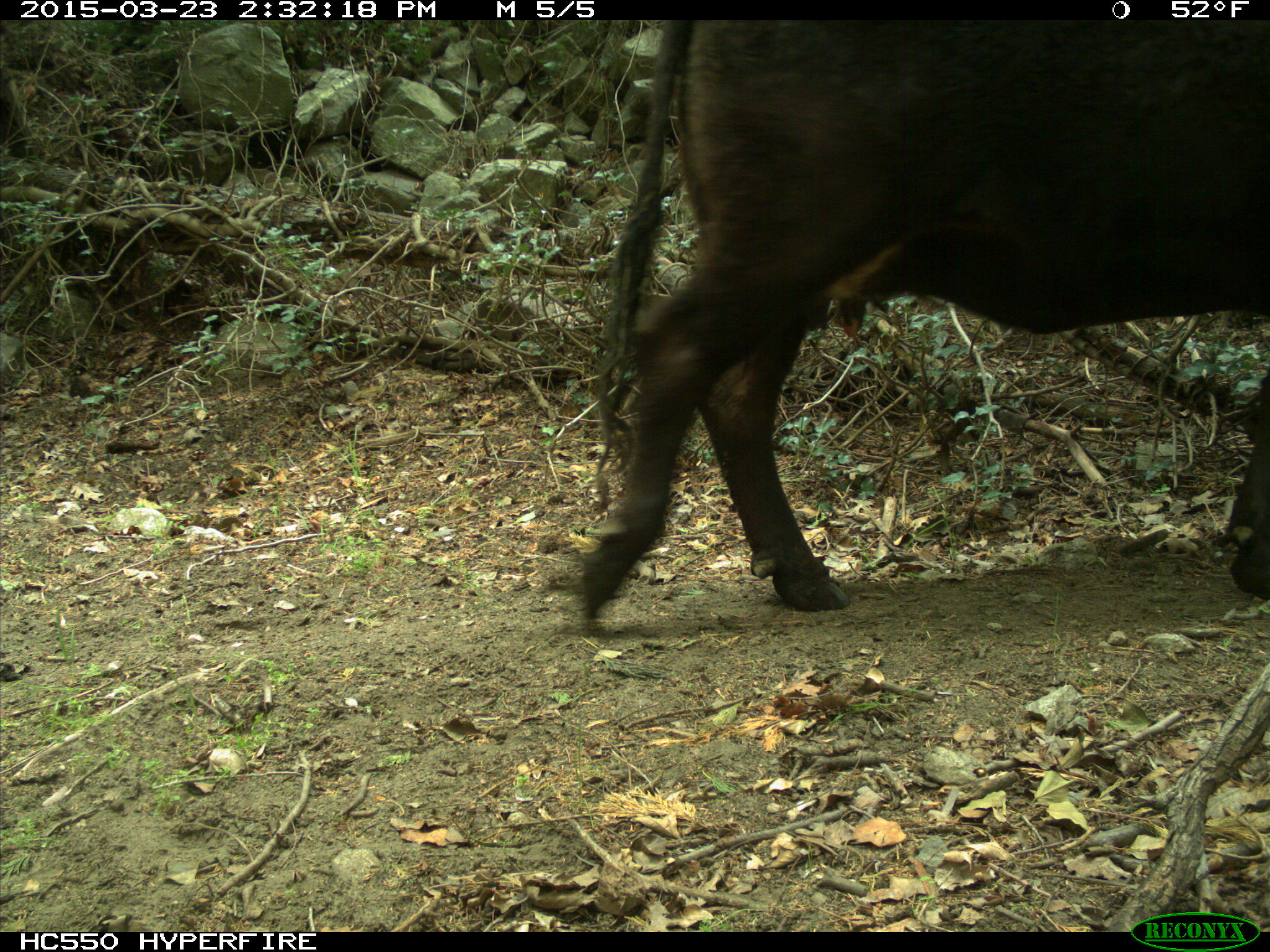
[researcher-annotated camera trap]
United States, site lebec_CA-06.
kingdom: Animalia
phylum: Chordata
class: Mammalia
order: Artiodactyla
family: Bovidae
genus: Bos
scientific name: Bos taurus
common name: domestic cow